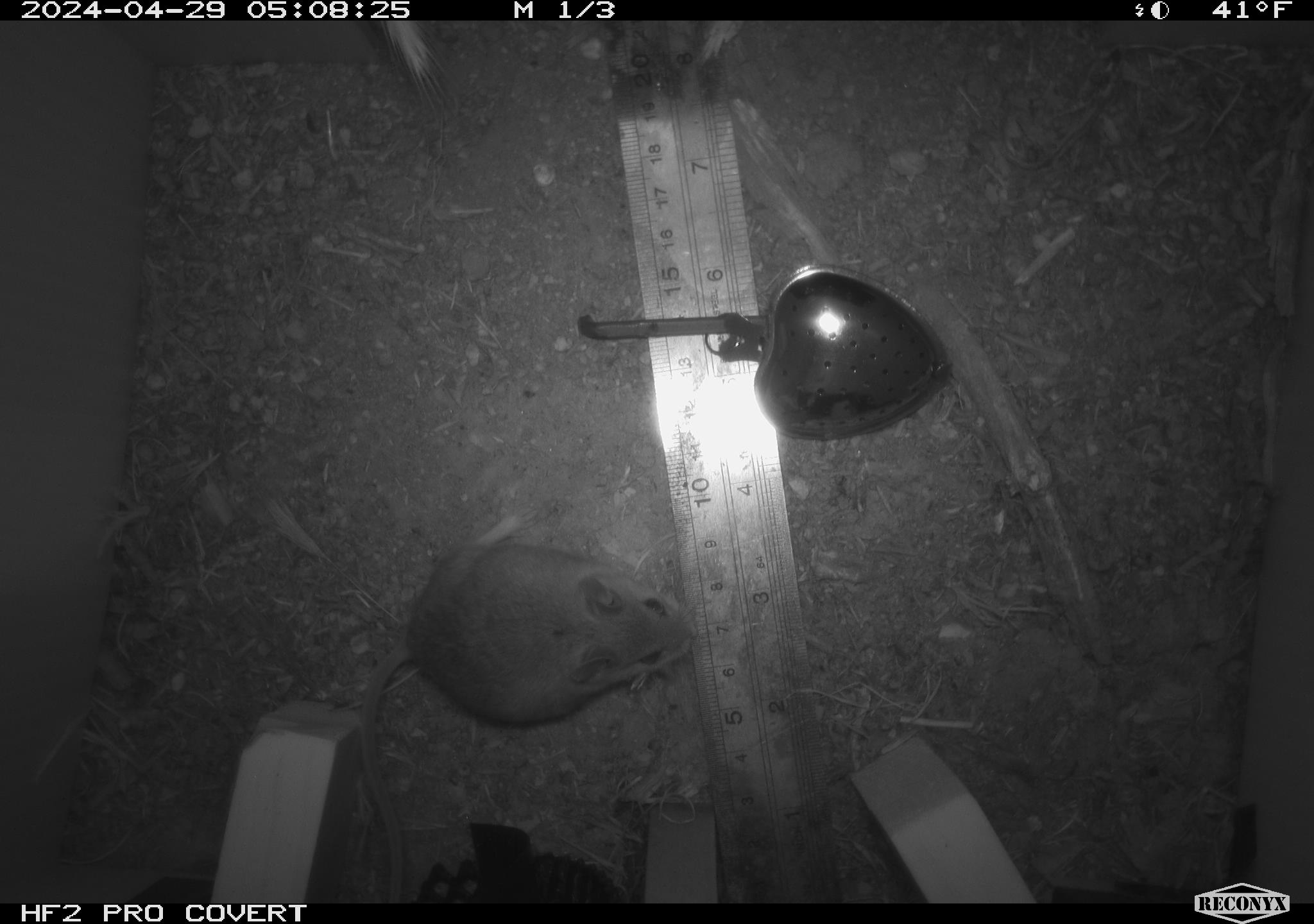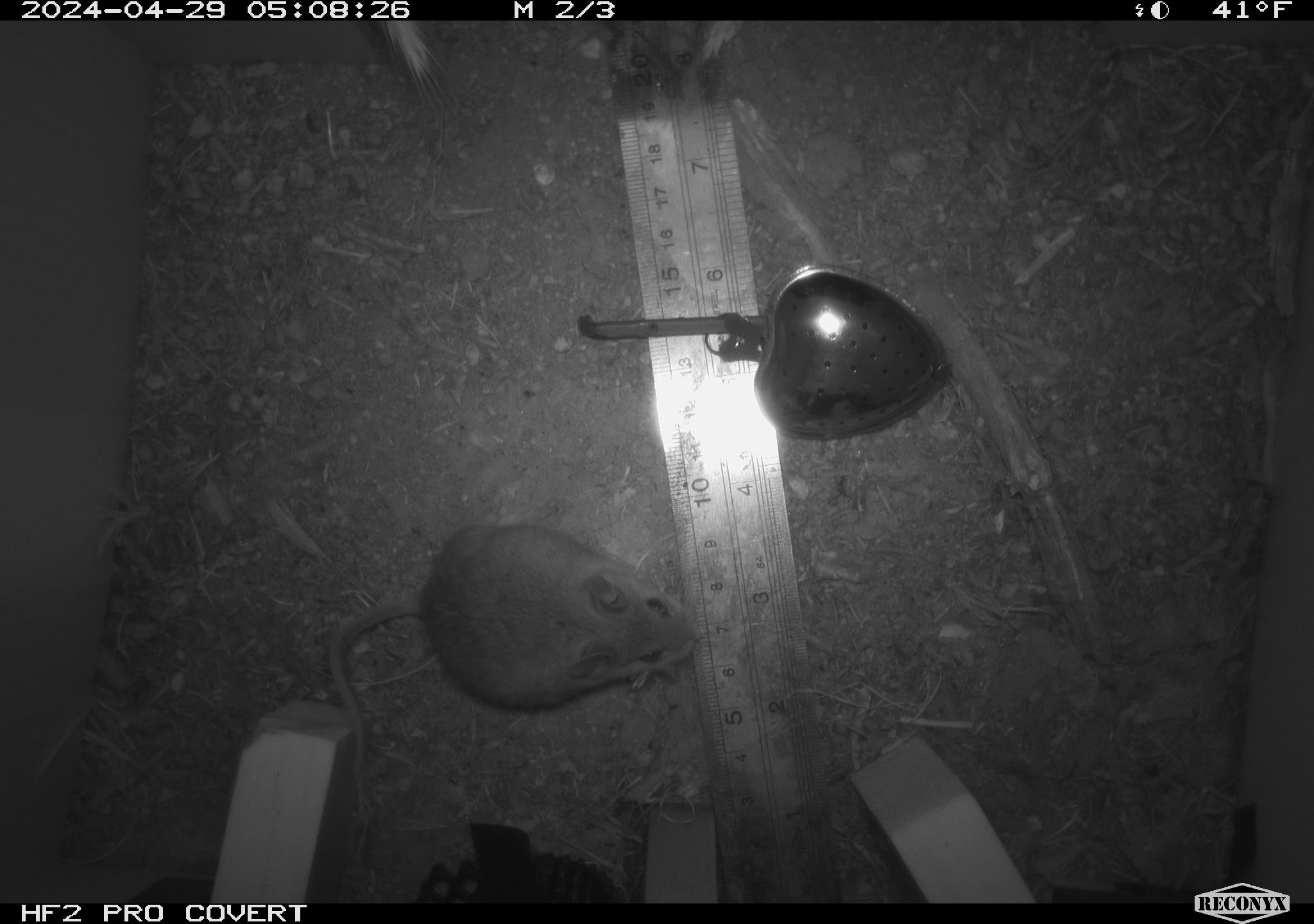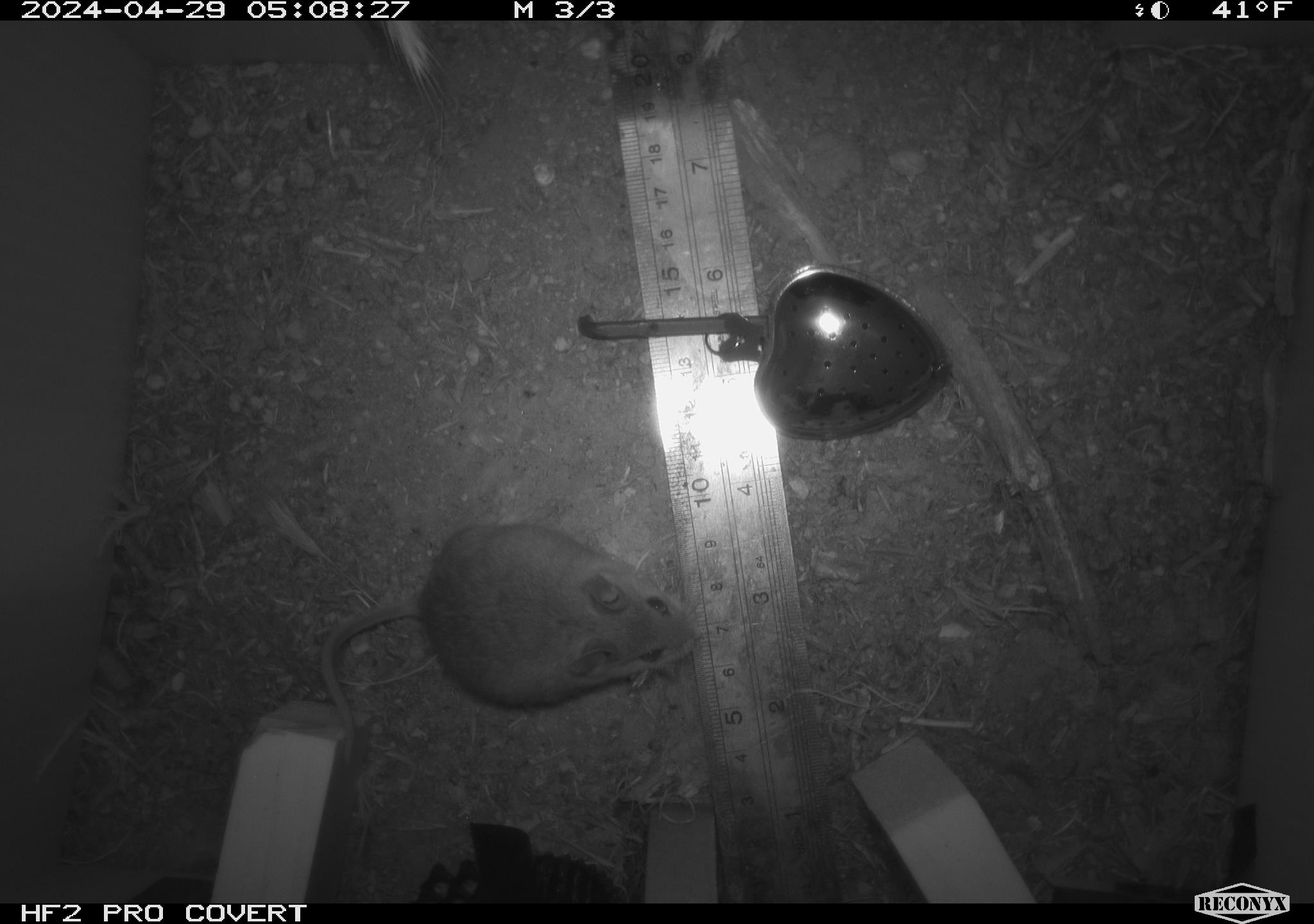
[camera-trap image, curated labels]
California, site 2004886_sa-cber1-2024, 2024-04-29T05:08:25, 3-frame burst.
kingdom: Animalia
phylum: Chordata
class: Mammalia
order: Rodentia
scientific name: Rodentia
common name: mouse species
Mouse species (Rodentia).